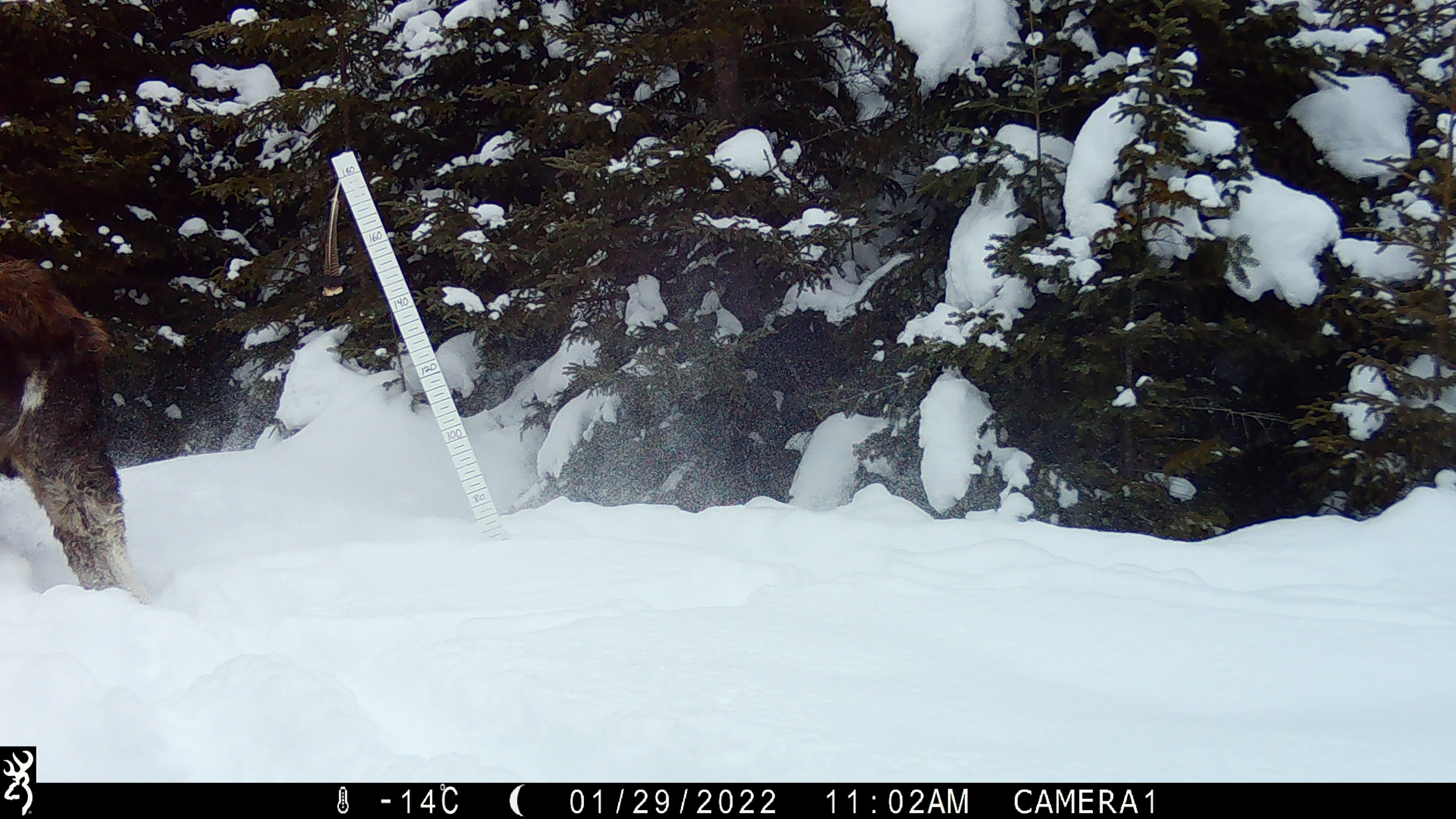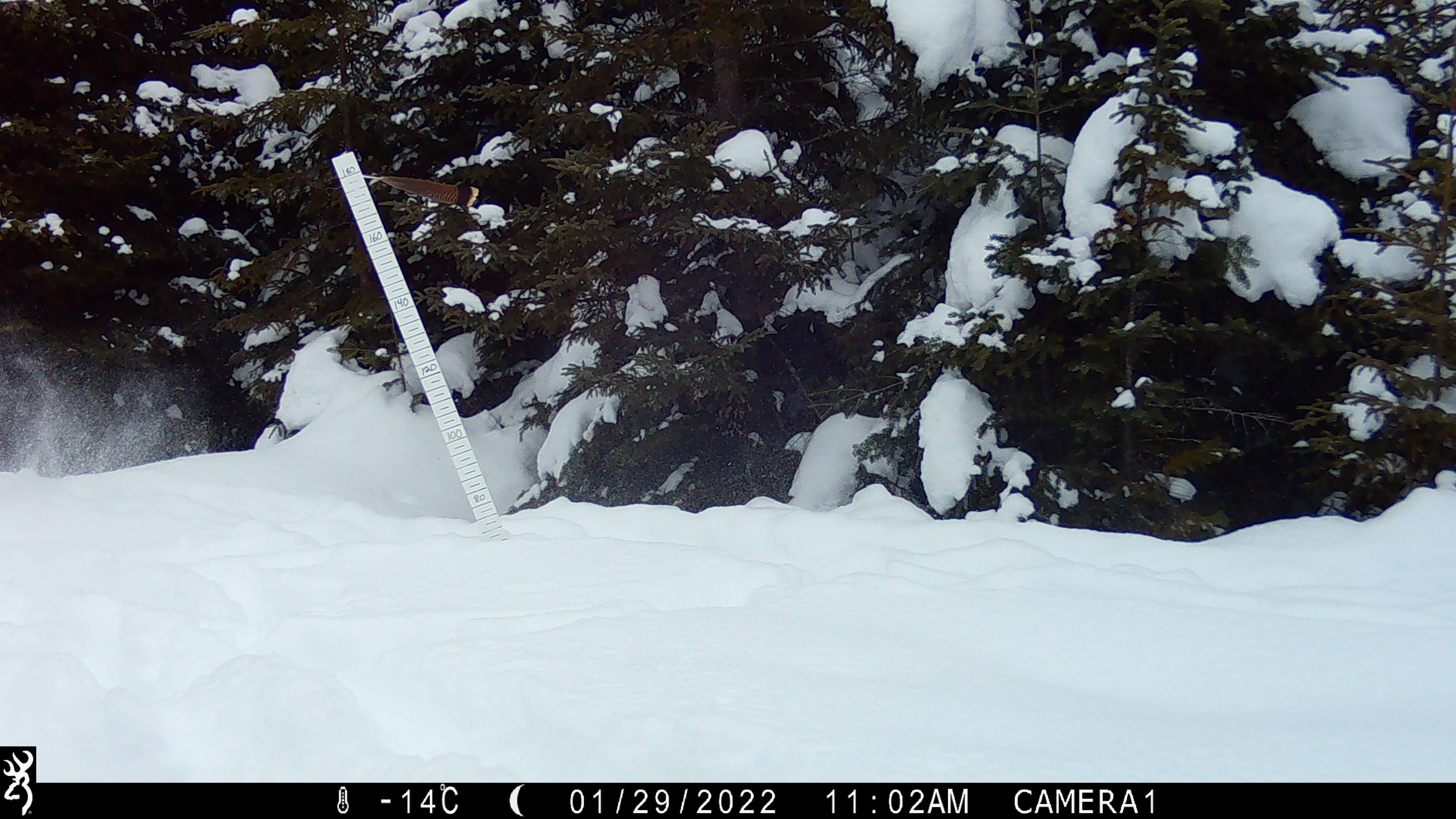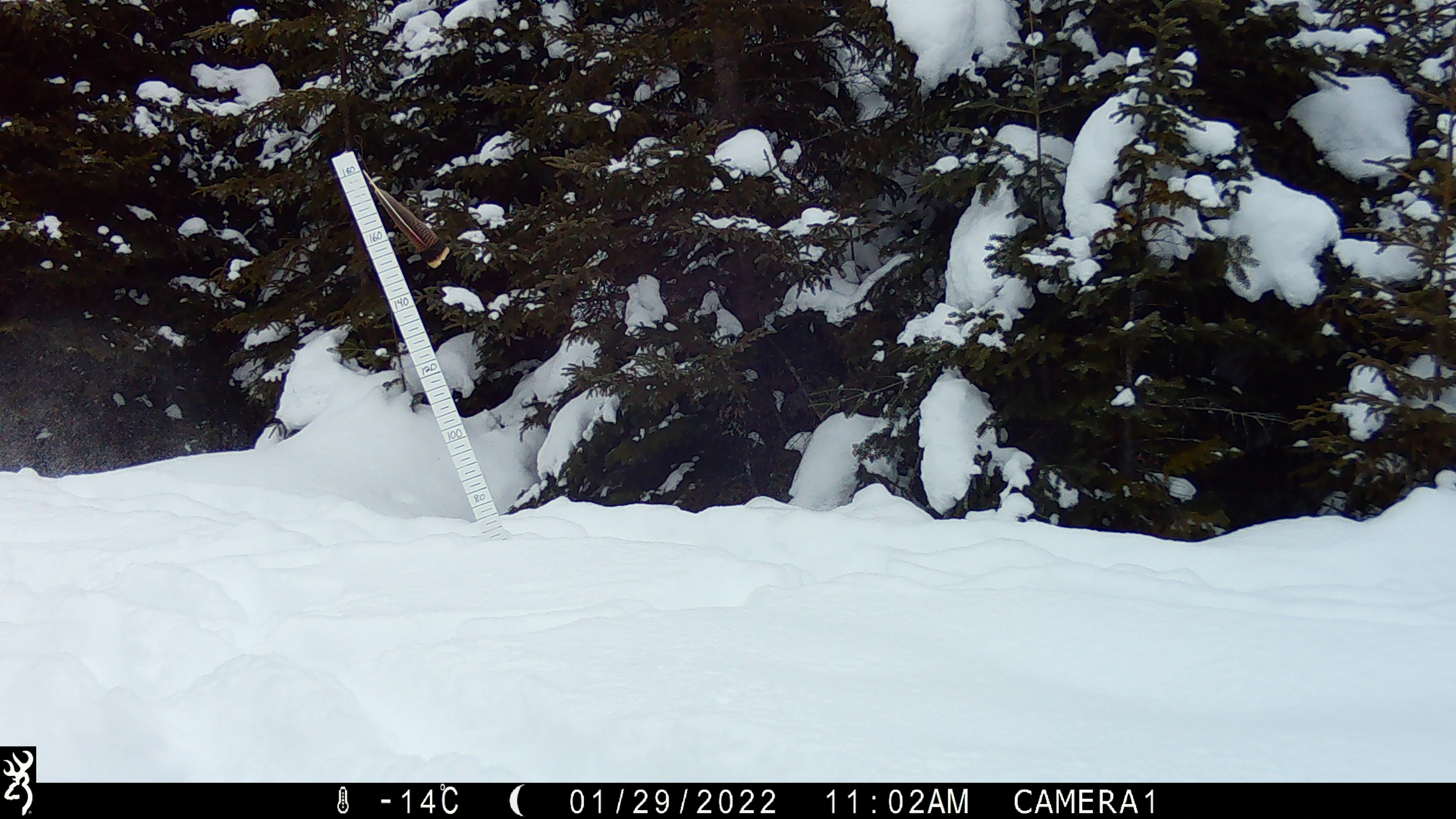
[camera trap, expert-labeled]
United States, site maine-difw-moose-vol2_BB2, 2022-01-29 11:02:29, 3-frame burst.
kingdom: Animalia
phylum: Chordata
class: Mammalia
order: Artiodactyla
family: Cervidae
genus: Alces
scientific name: Alces alces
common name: moose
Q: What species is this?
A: Moose (Alces alces).